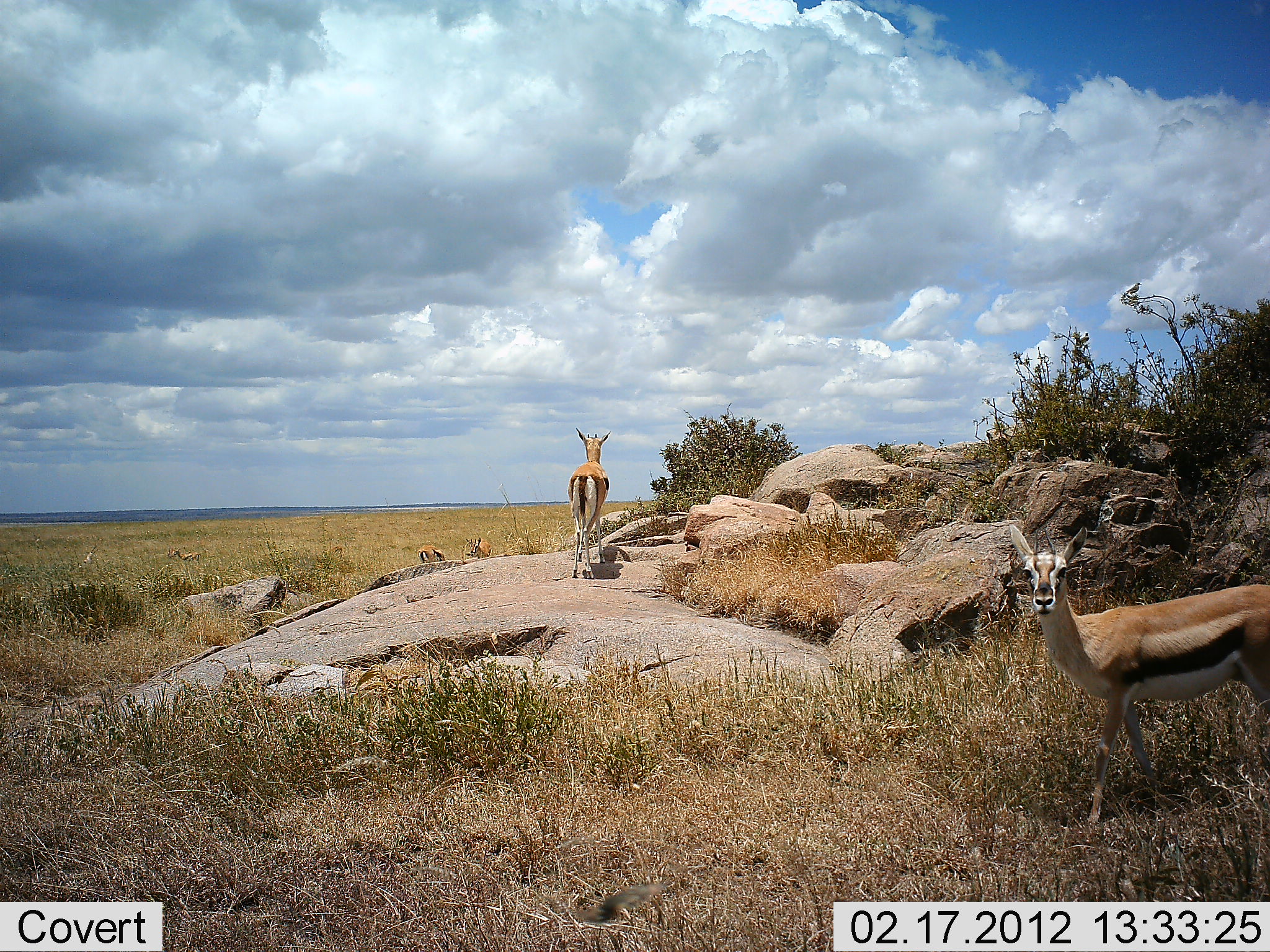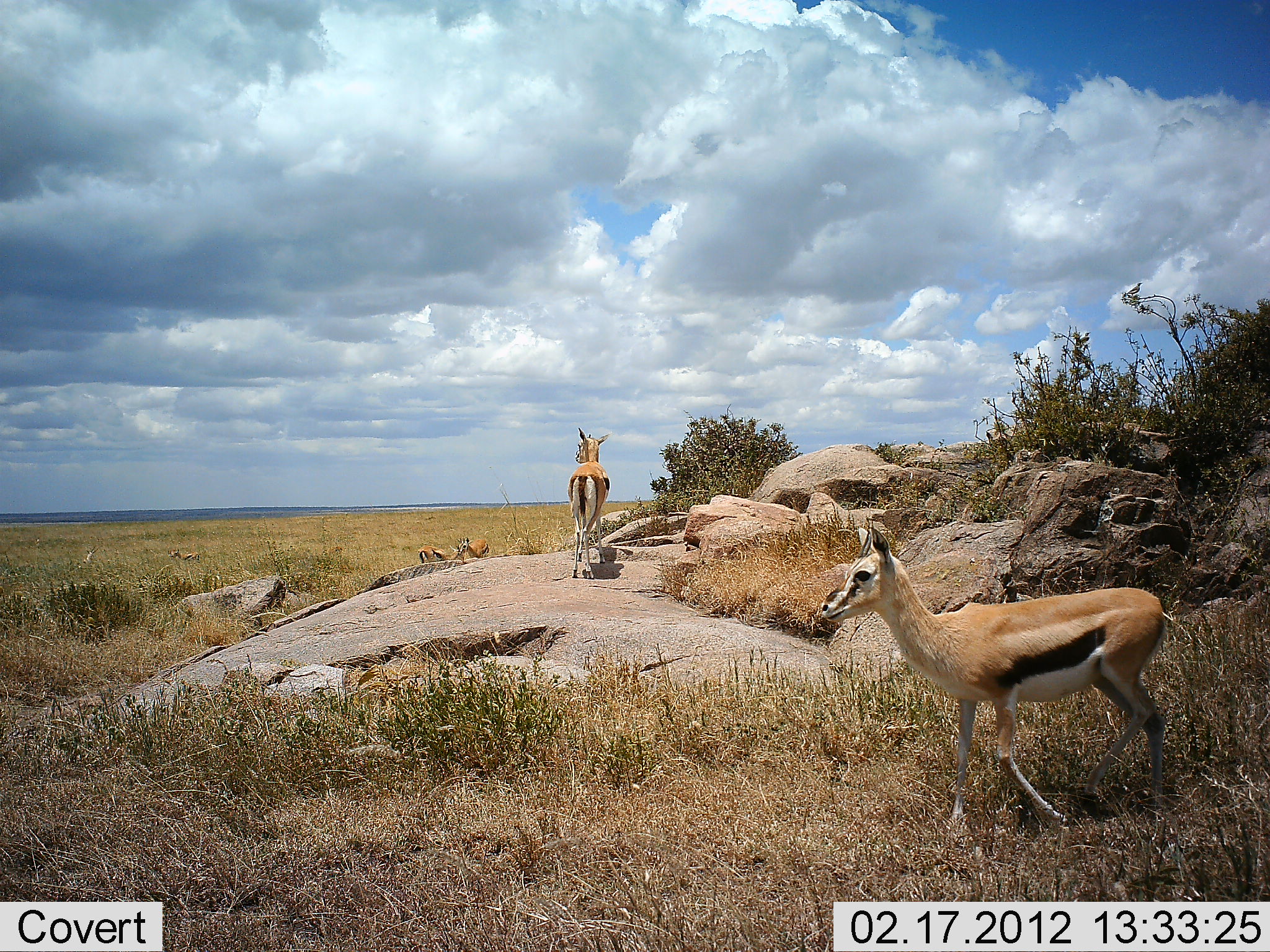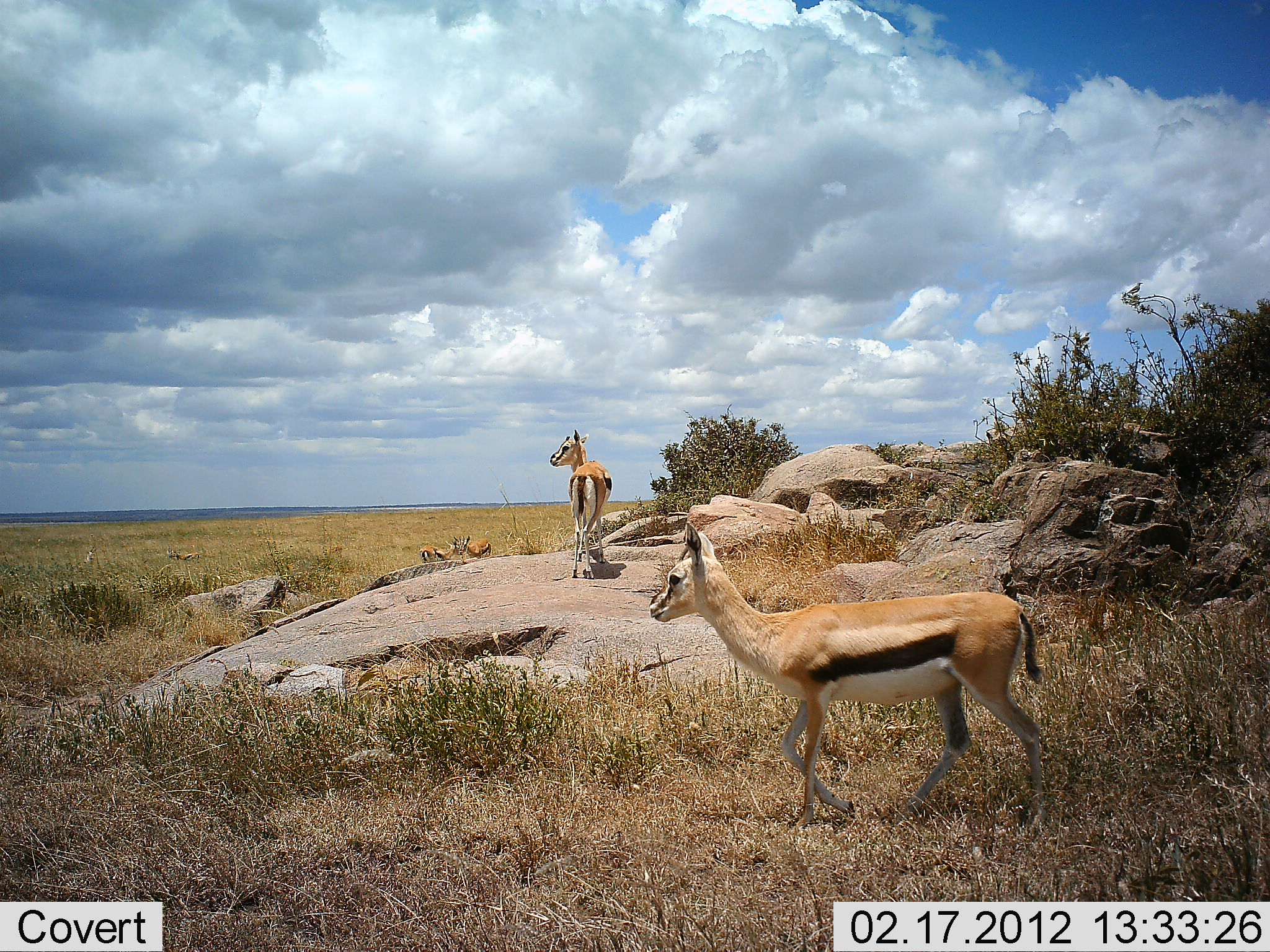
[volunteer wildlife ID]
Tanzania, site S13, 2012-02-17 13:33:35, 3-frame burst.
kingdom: Animalia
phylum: Chordata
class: Mammalia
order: Artiodactyla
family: Bovidae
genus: Eudorcas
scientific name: Eudorcas thomsonii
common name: thomson's gazelle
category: gazellethomsons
Gazellethomsons (thomson's gazelle) (Eudorcas thomsonii), count 4. Behavior (volunteer vote fractions): standing 92%, resting 0%, moving 75%, interacting 0%. Young present (vote fraction): 8%. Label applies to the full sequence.